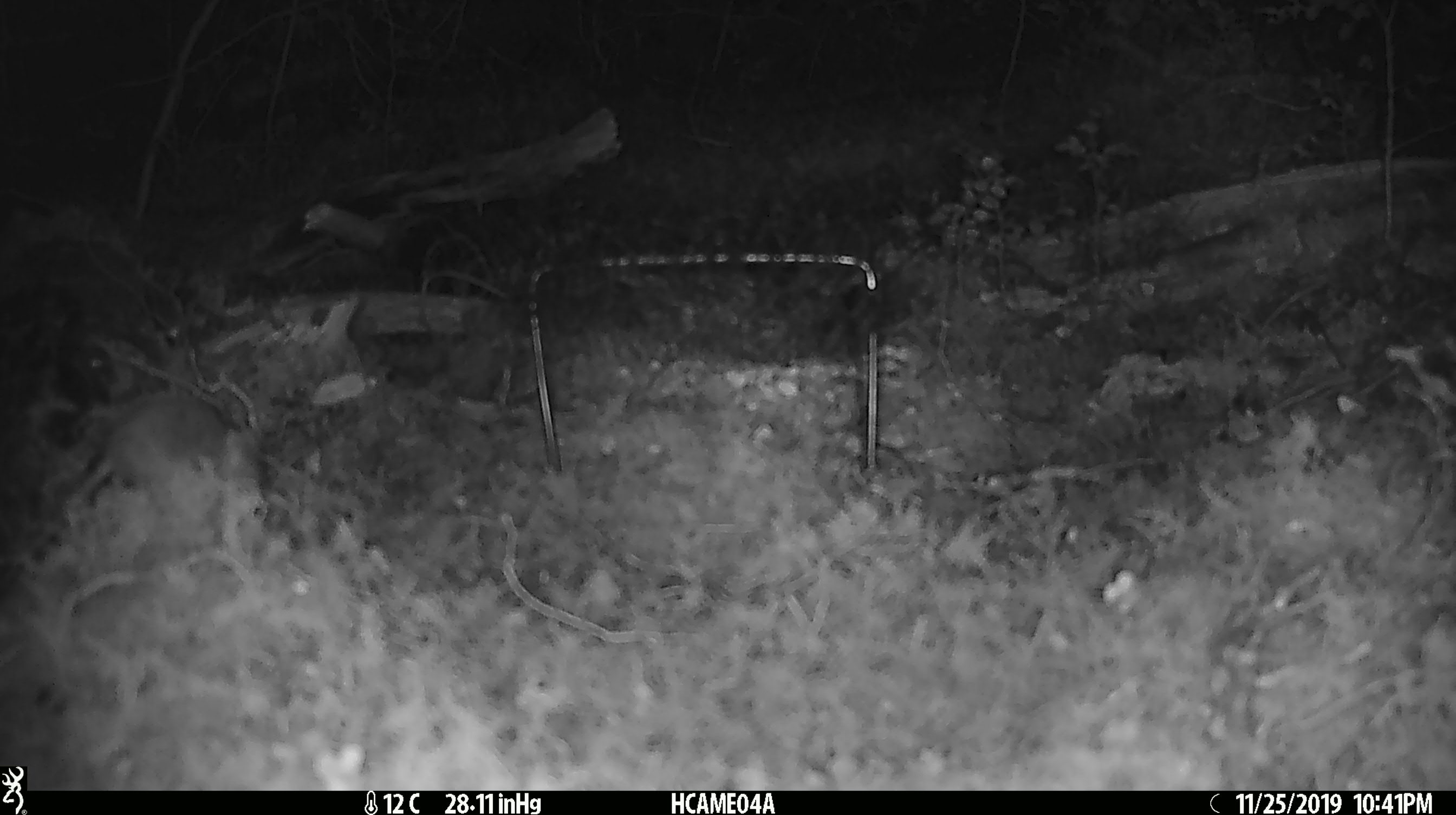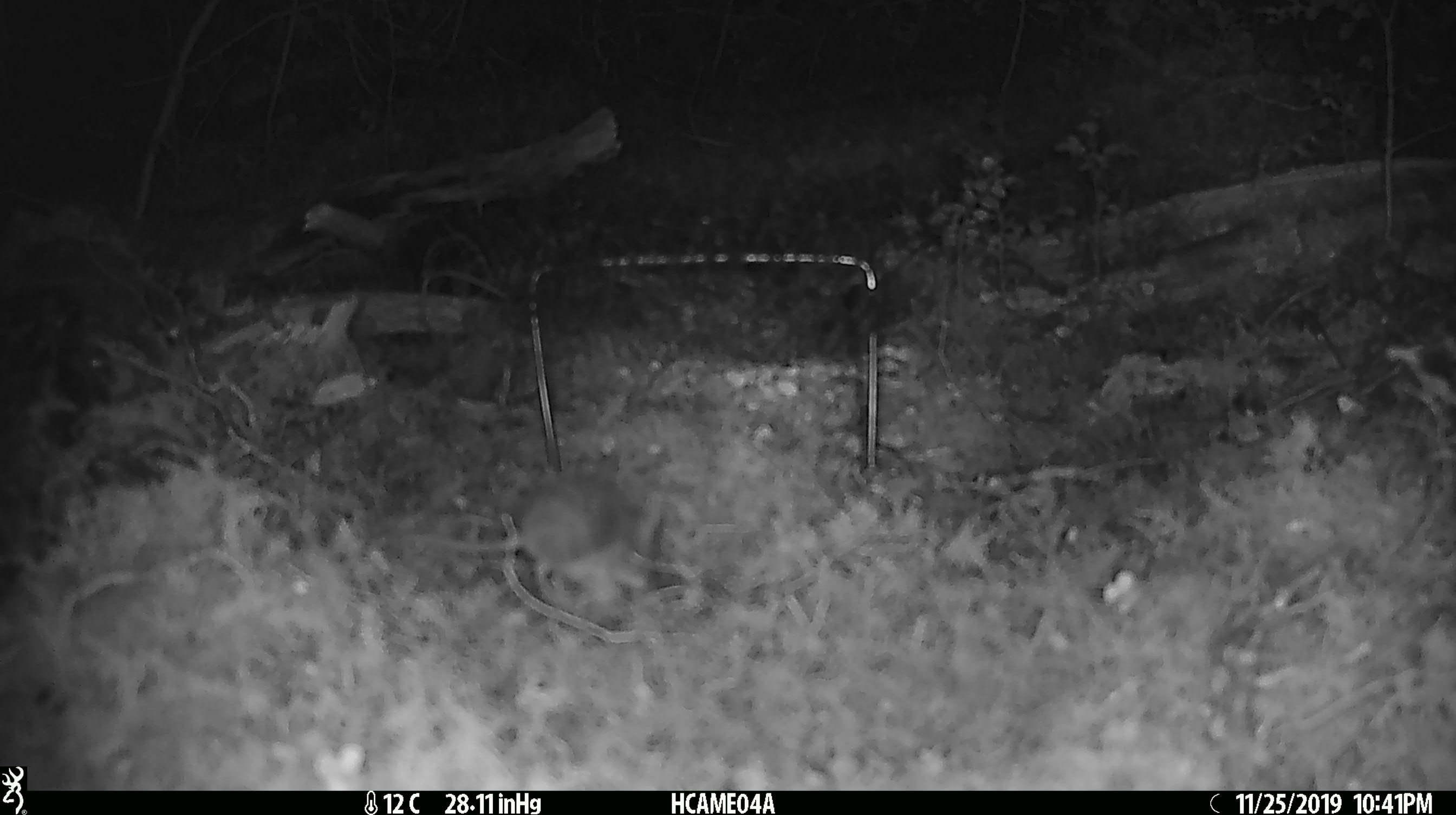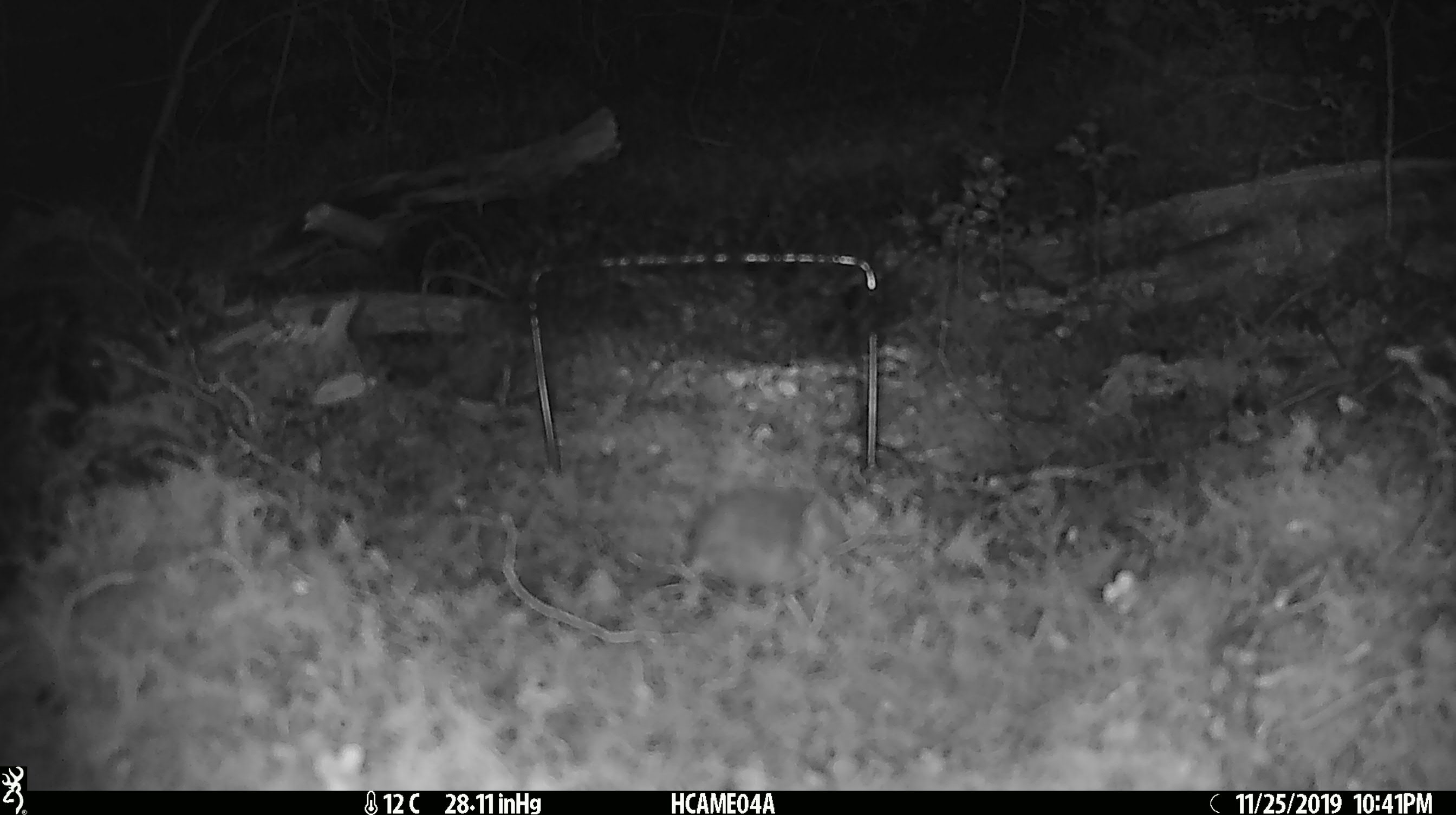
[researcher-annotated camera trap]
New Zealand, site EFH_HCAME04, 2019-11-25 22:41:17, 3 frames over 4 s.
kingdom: Animalia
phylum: Chordata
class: Mammalia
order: Rodentia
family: Muridae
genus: Mus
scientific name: Mus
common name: mouse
Mouse (Mus).